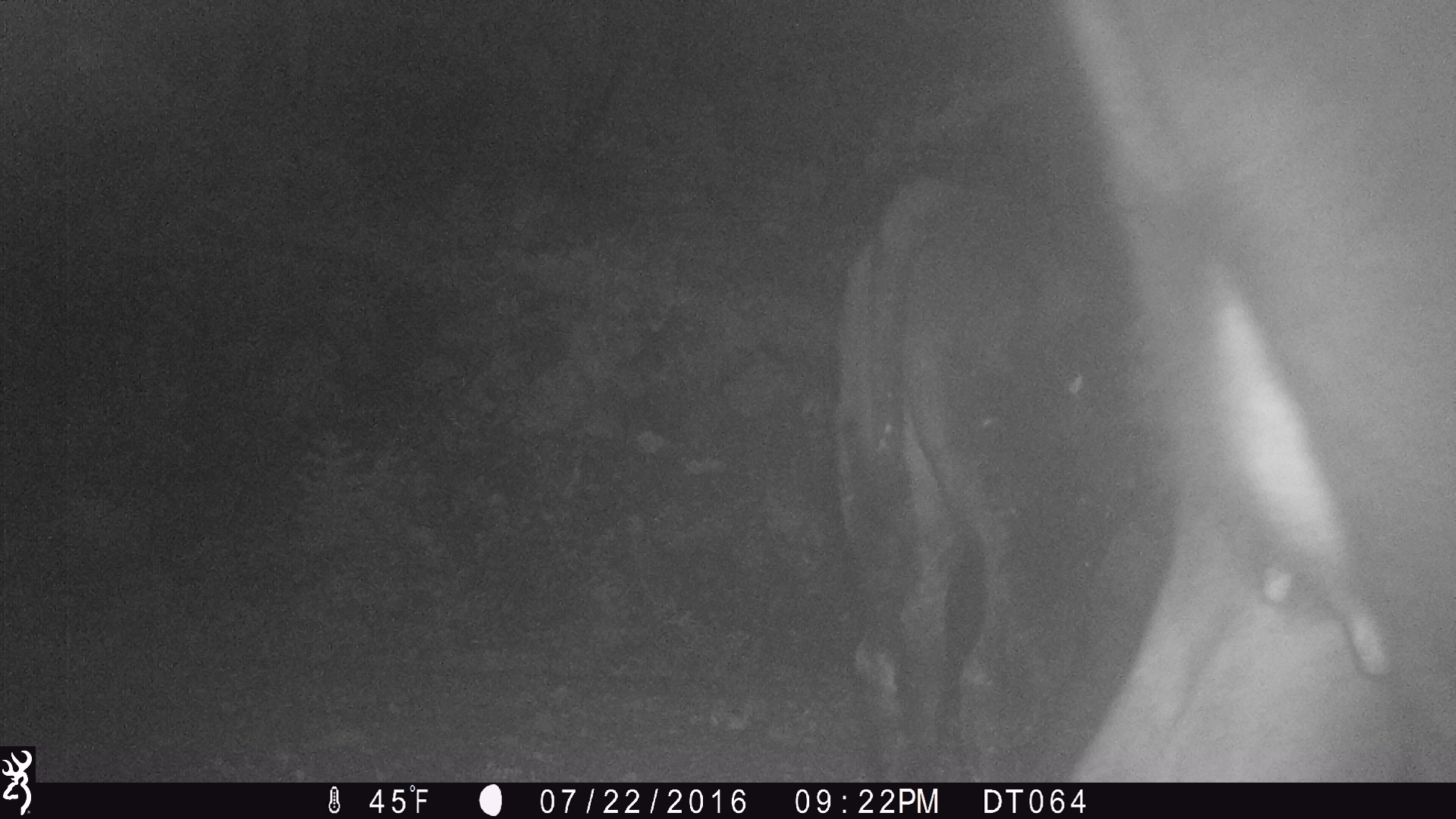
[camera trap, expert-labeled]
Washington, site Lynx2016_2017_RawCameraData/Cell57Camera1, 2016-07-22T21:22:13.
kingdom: Animalia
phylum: Chordata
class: Mammalia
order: Artiodactyla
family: Bovidae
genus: Bos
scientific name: Bos taurus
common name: domestic cattle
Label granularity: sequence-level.